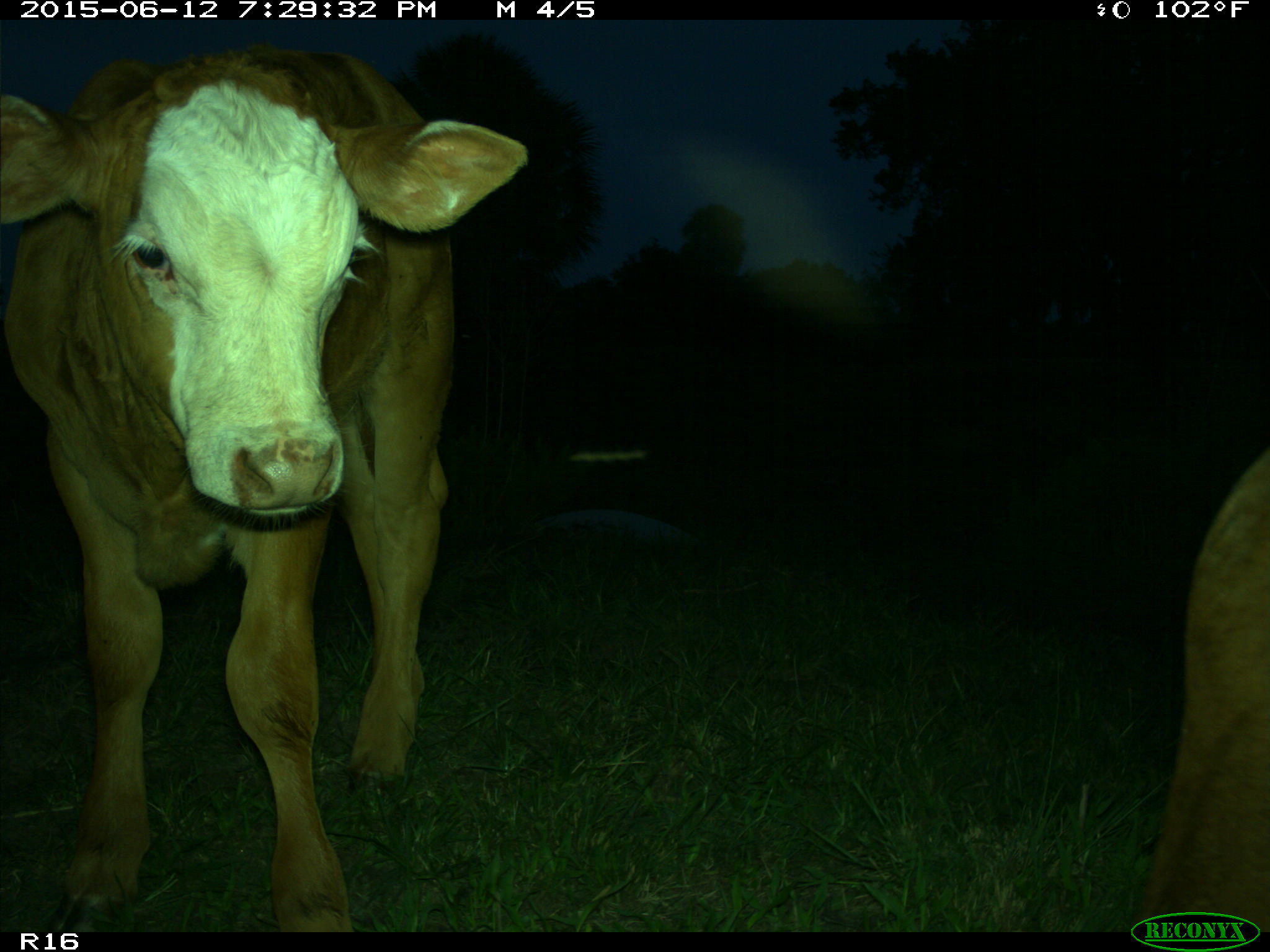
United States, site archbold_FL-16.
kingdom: Animalia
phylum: Chordata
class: Mammalia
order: Artiodactyla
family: Bovidae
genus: Bos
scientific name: Bos taurus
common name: domestic cow